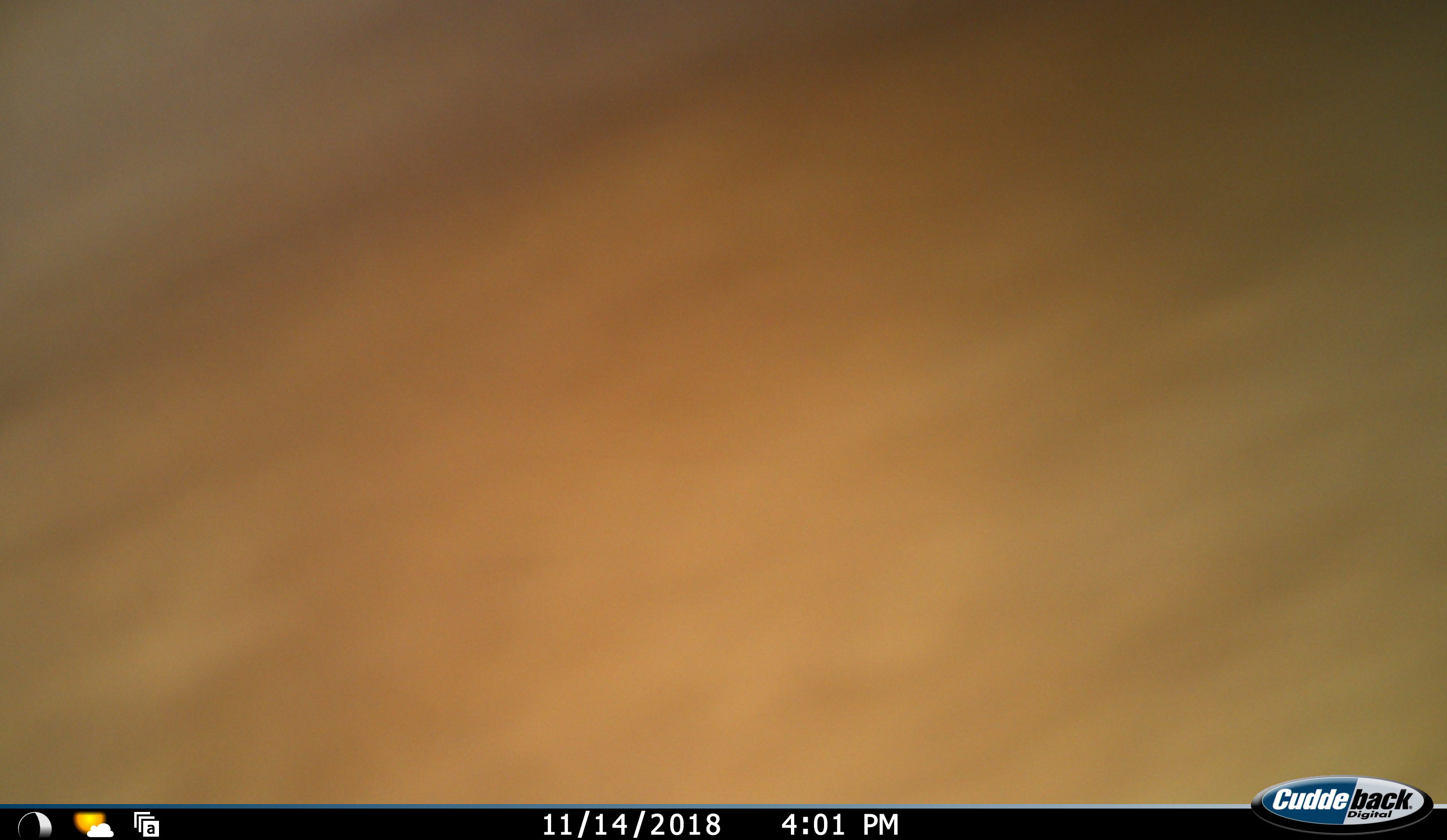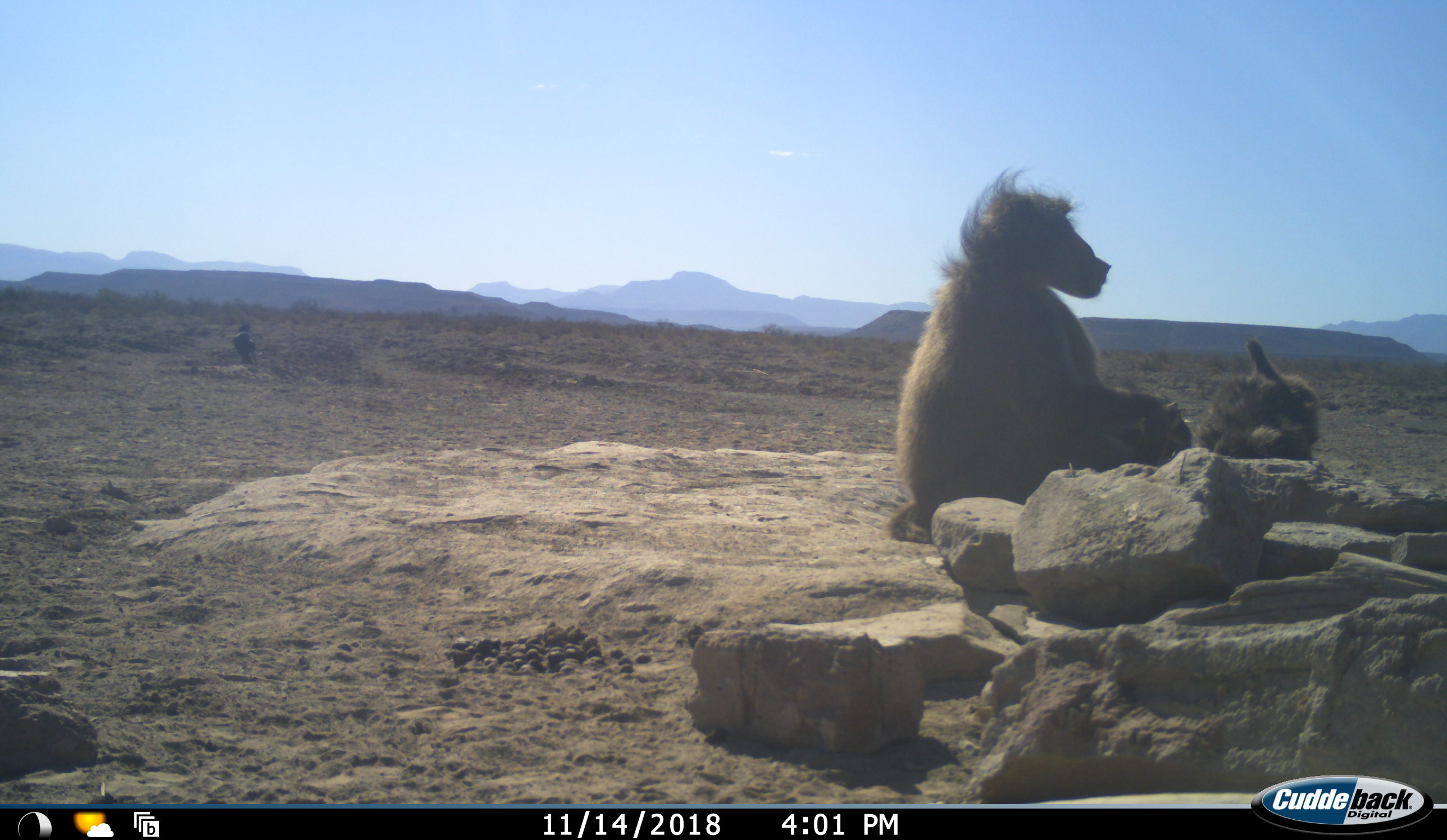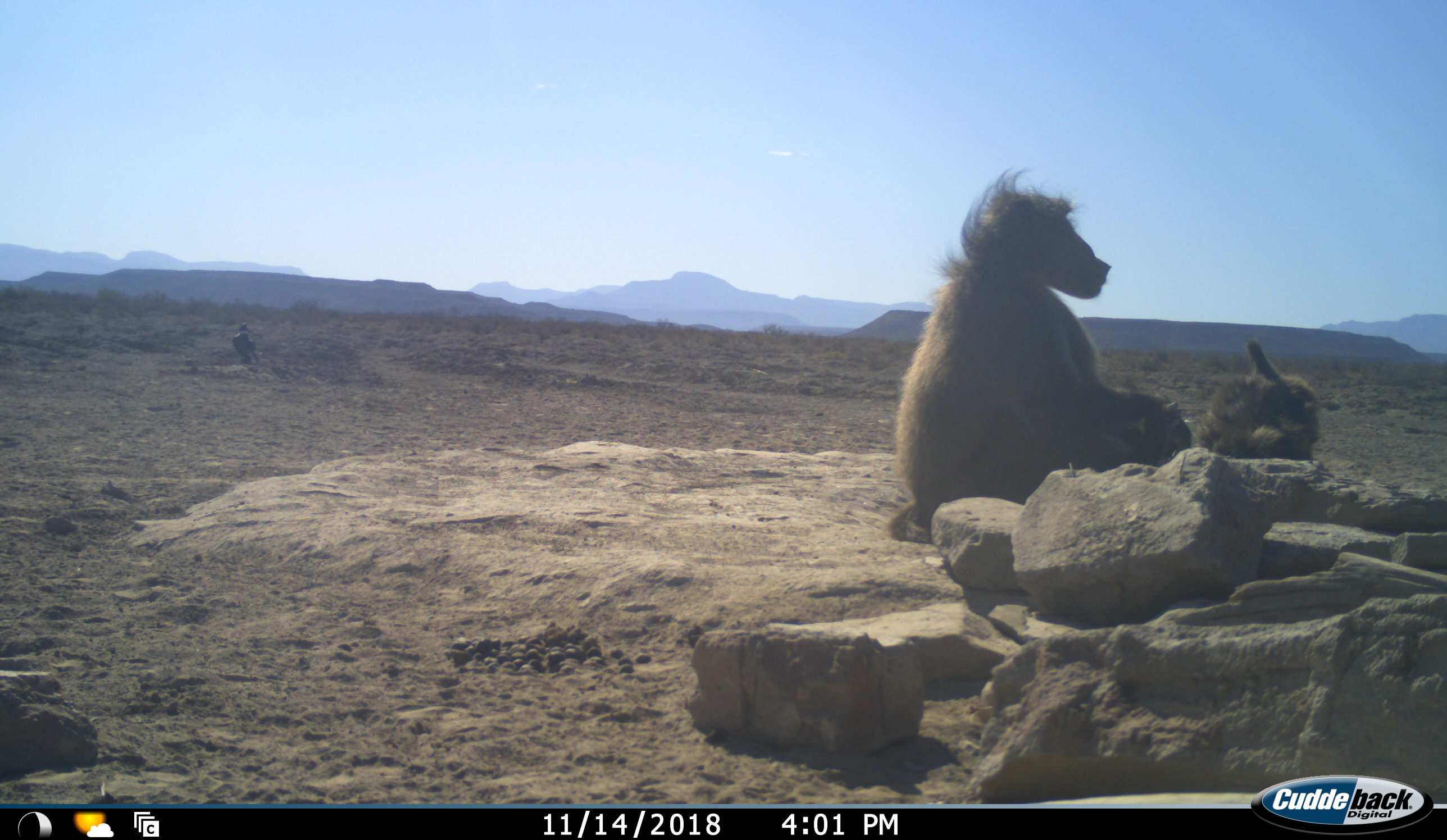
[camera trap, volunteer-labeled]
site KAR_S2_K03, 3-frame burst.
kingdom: Animalia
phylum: Chordata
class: Mammalia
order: Primates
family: Cercopithecidae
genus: Papio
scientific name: Papio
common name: baboon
Baboon (Papio), count 3. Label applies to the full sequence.